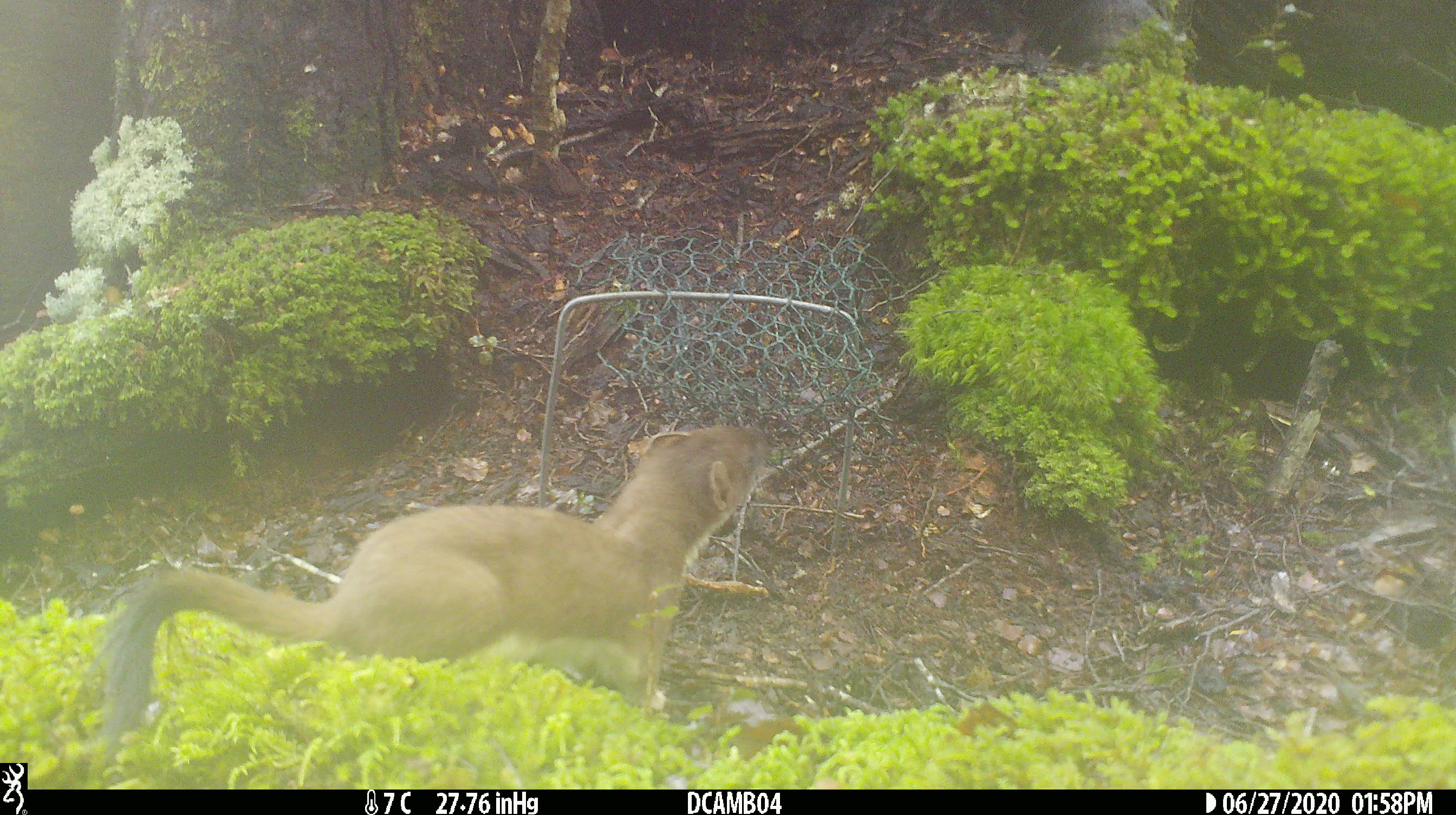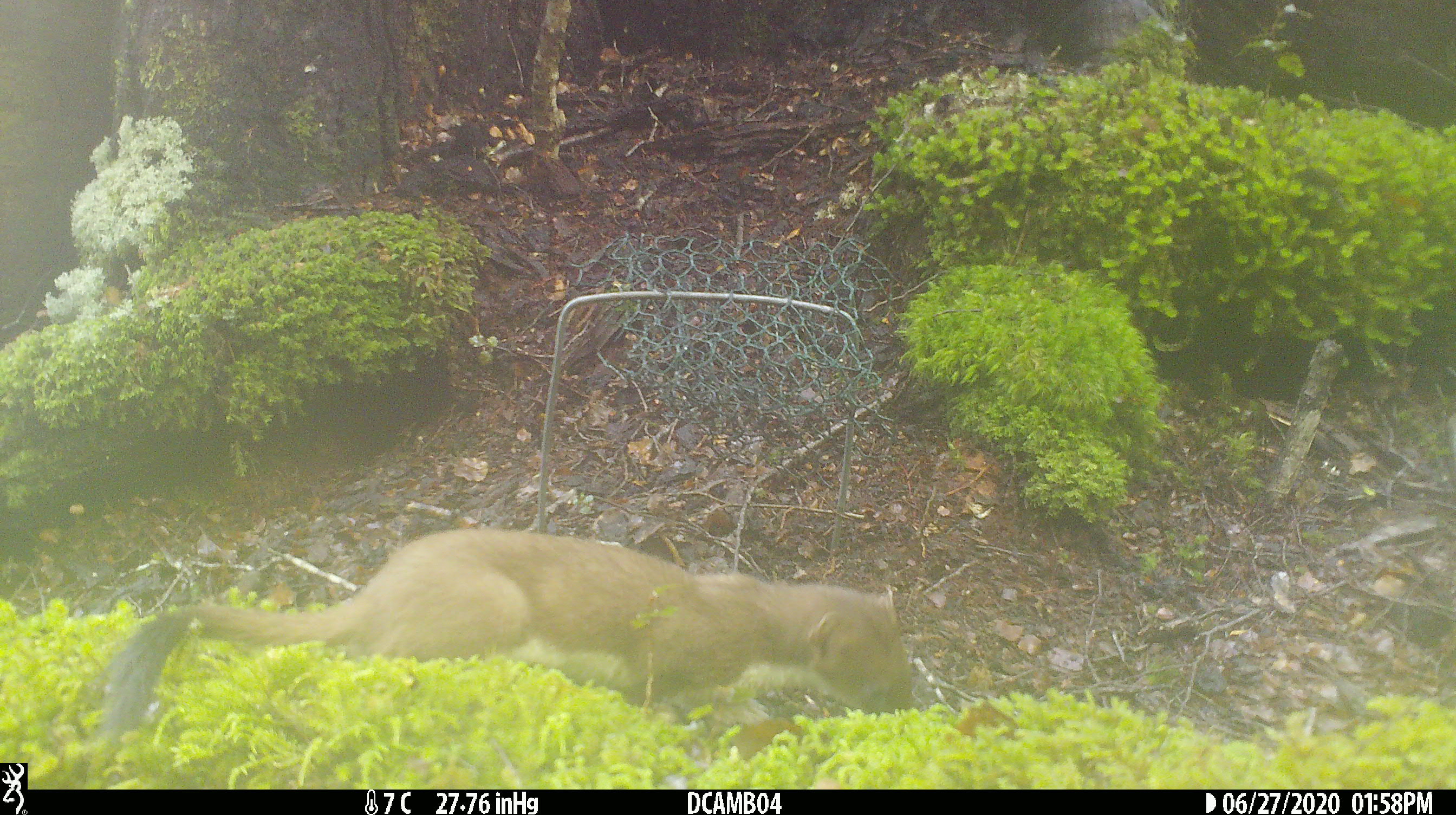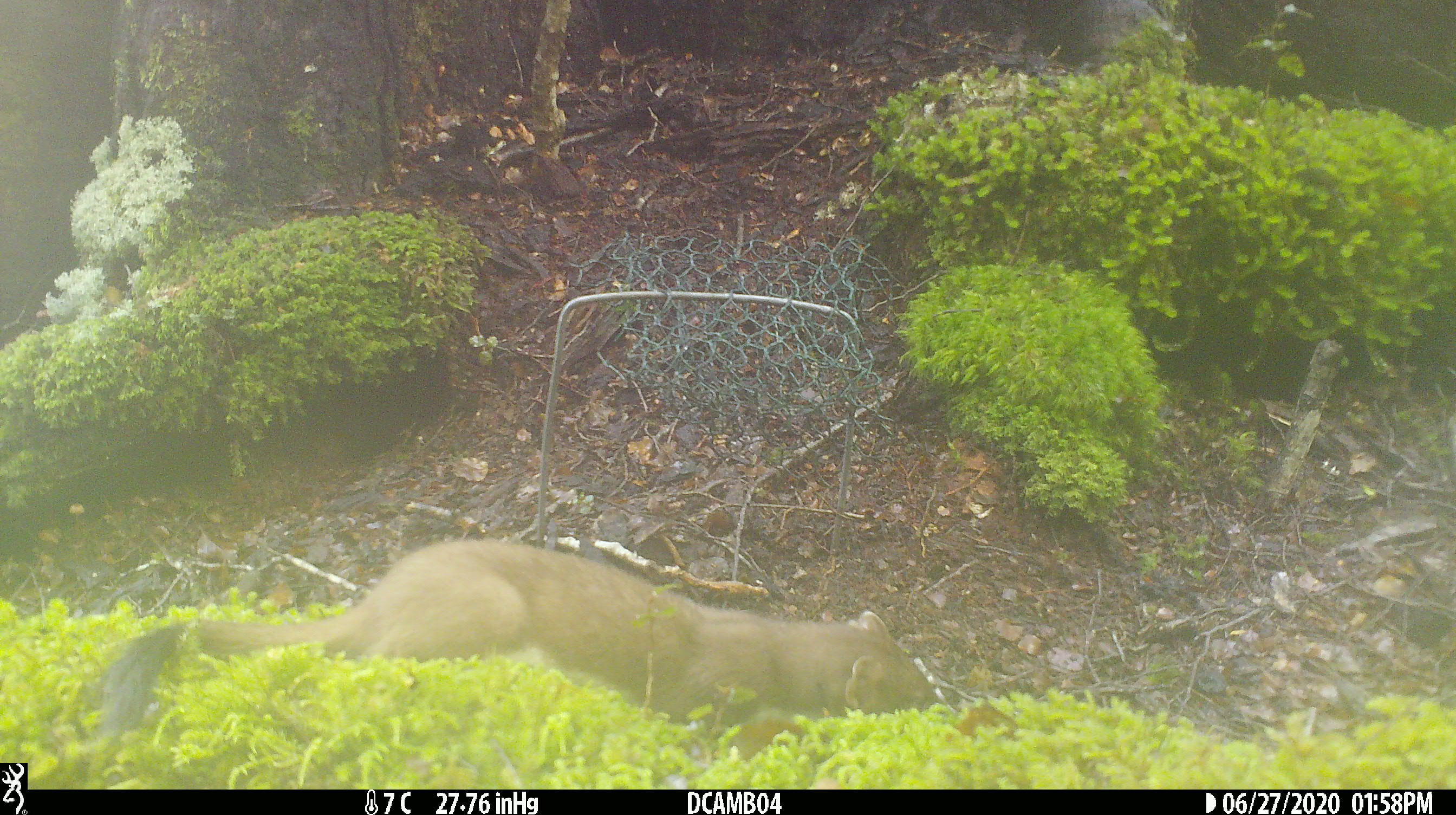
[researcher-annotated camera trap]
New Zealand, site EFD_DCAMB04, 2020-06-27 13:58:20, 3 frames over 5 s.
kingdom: Animalia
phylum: Chordata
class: Mammalia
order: Carnivora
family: Mustelidae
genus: Mustela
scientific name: Mustela erminea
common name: stoat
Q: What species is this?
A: Stoat (Mustela erminea).